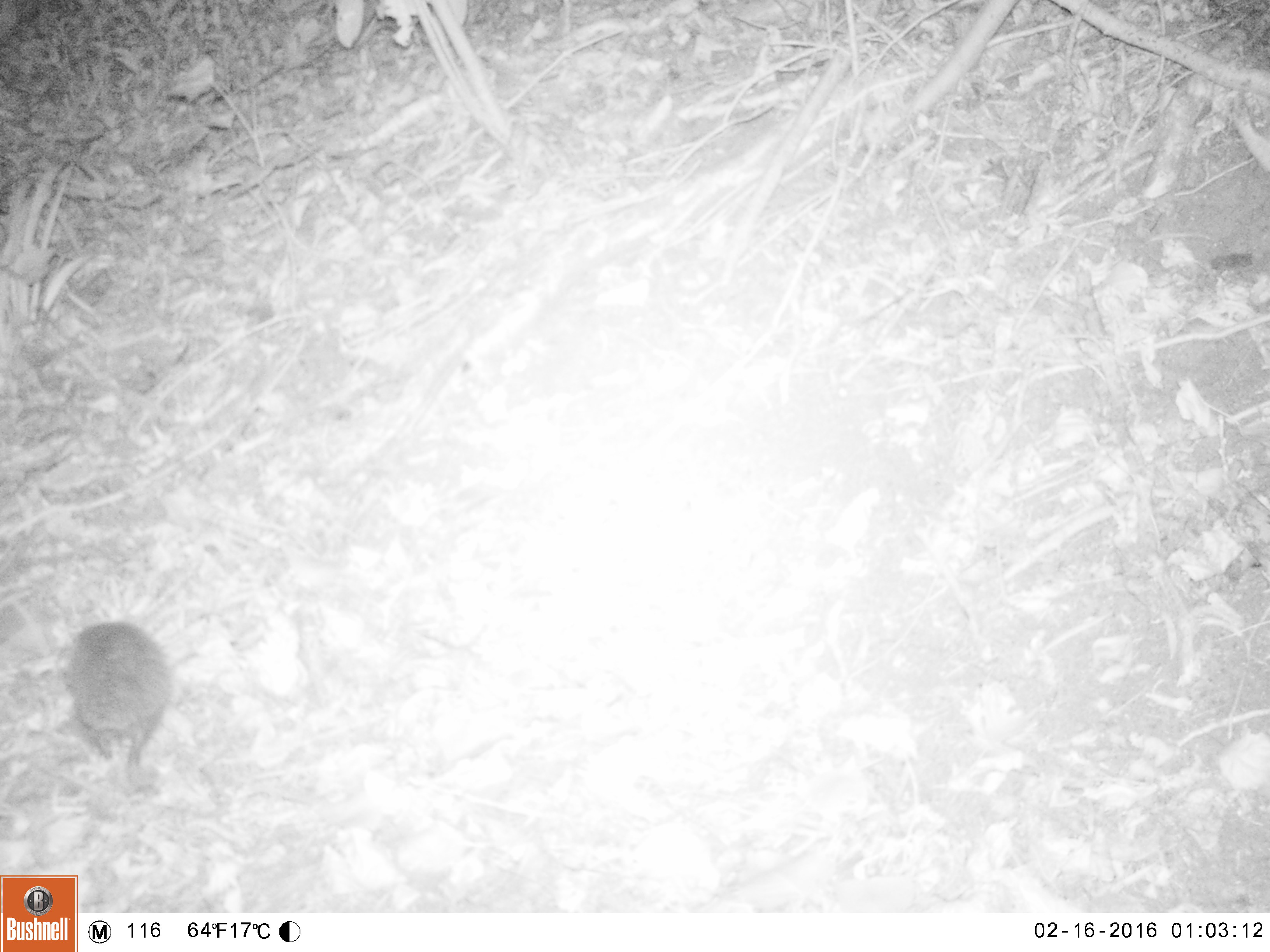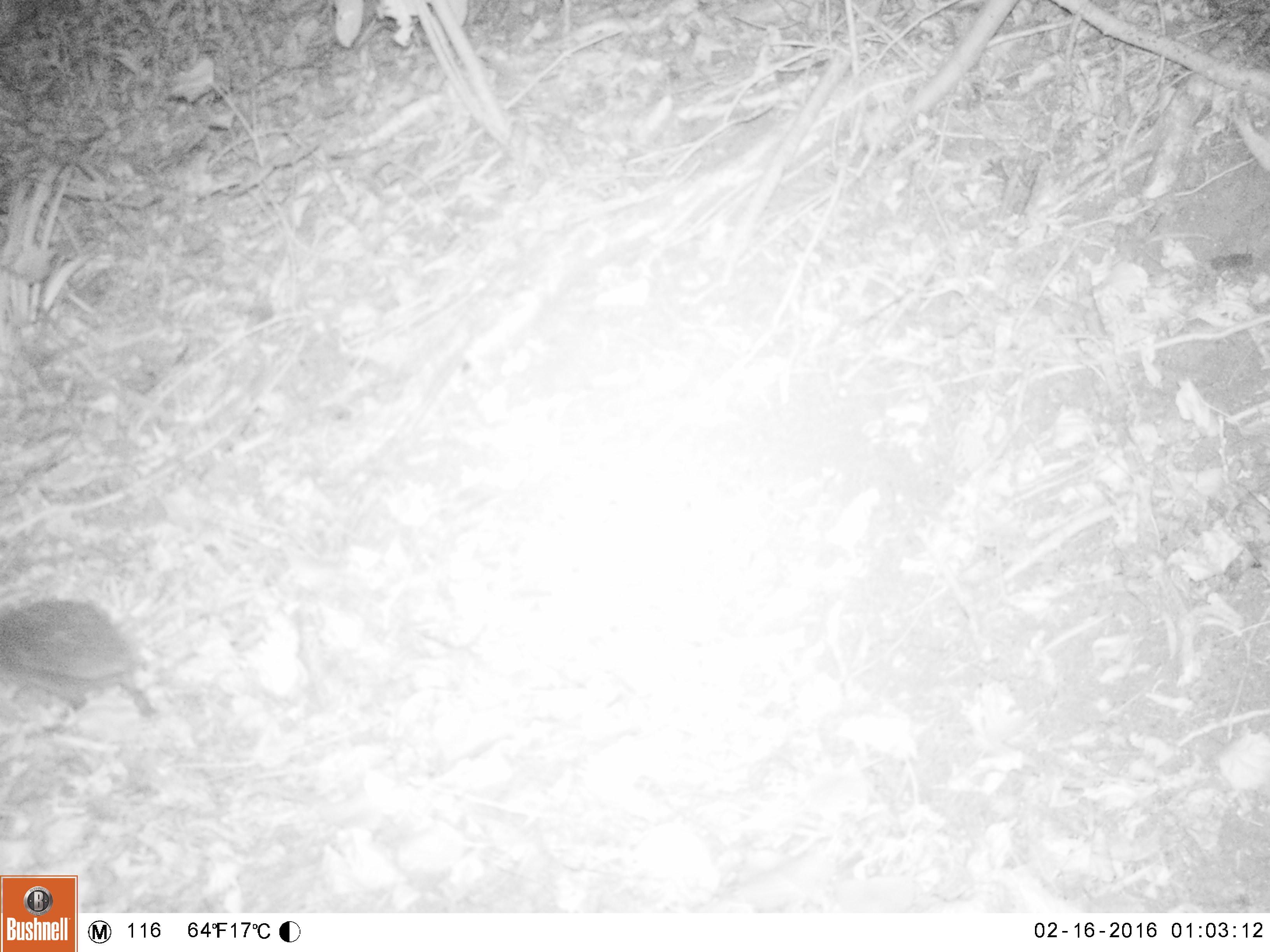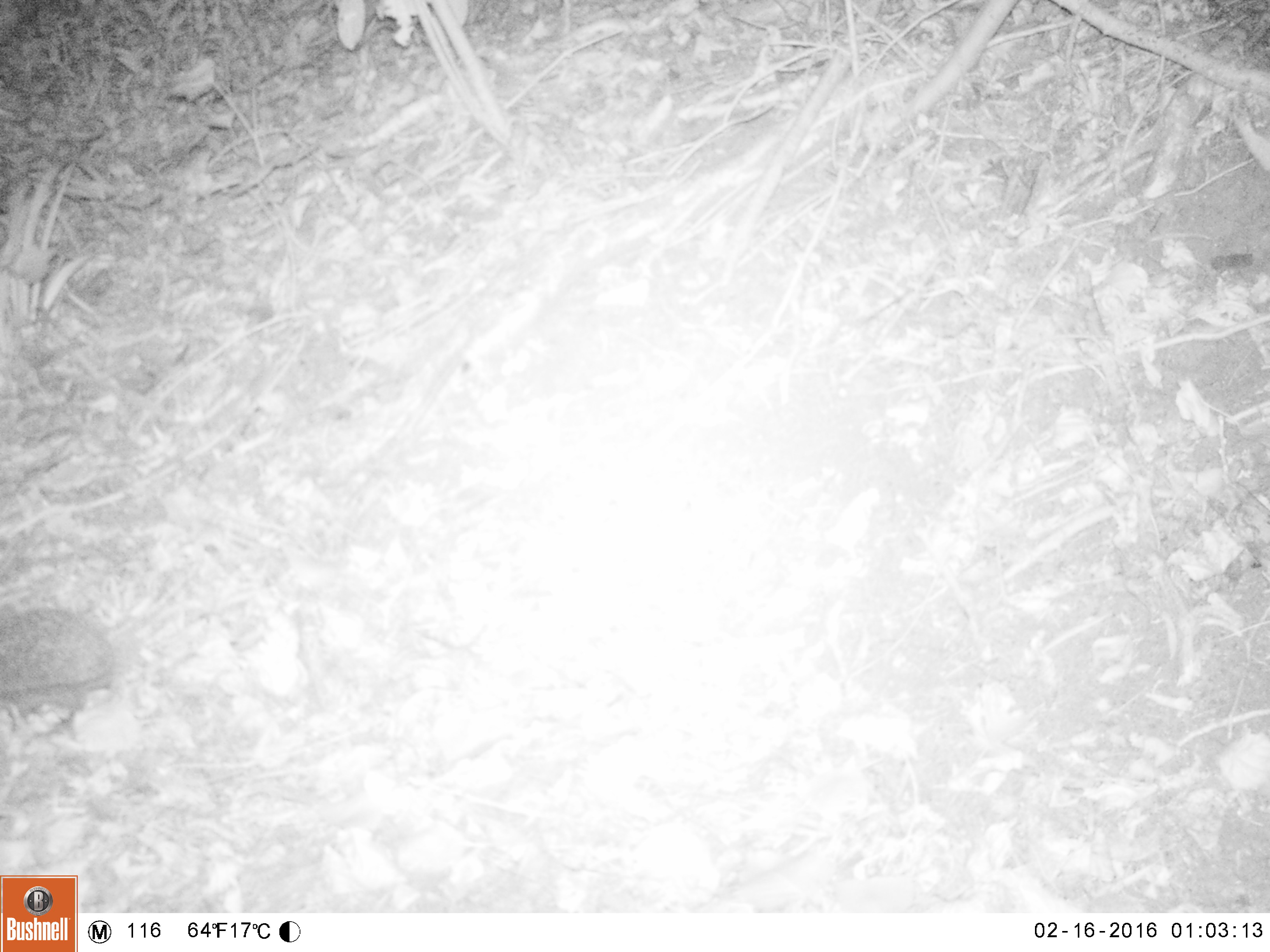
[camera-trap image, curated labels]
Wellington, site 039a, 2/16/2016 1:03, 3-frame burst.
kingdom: Animalia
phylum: Chordata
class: Mammalia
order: Eulipotyphla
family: Erinaceidae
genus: Erinaceus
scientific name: Erinaceus europaeus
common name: hedgehog